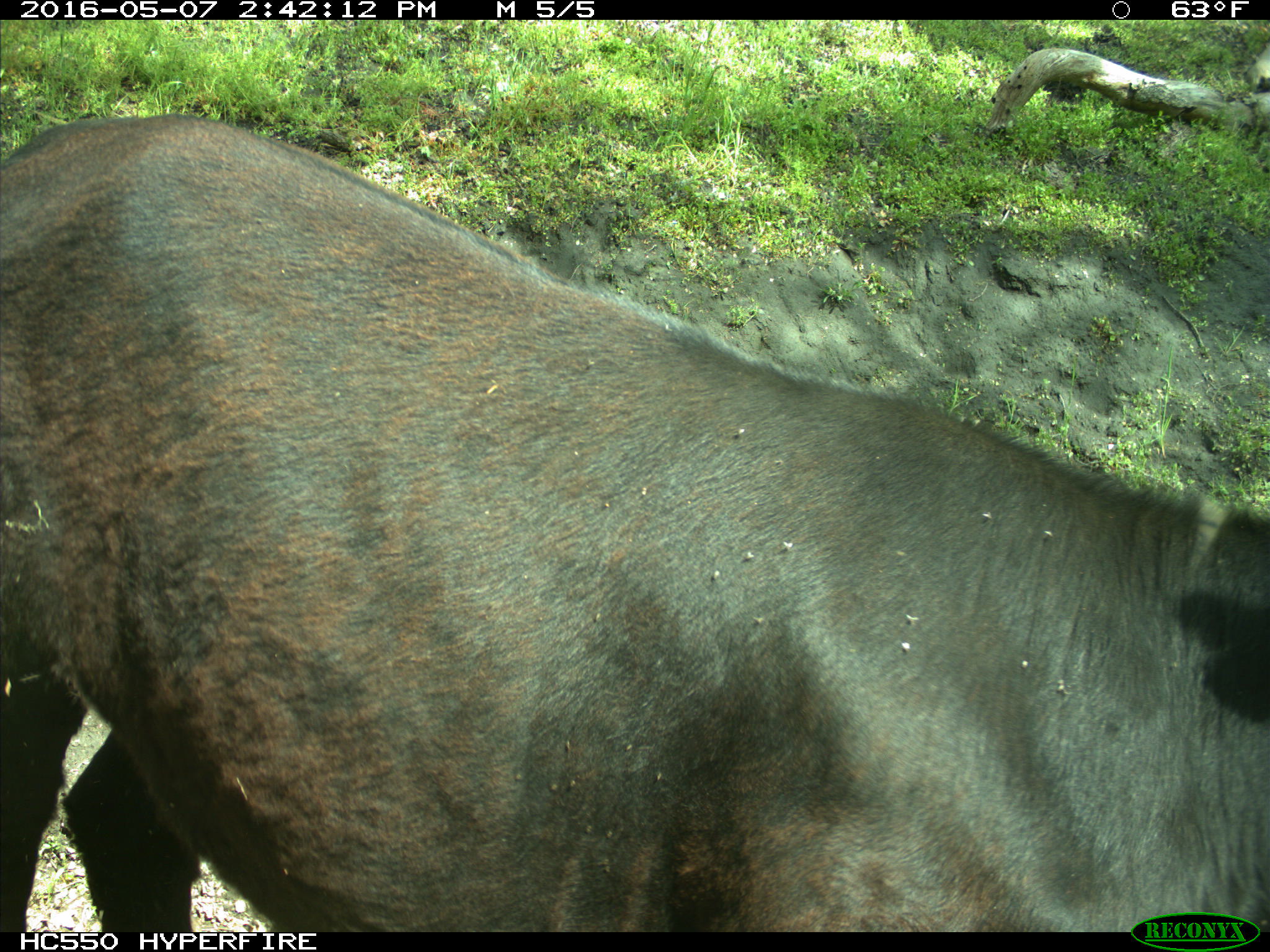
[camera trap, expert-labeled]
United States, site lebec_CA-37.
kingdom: Animalia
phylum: Chordata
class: Mammalia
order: Artiodactyla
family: Bovidae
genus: Bos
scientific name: Bos taurus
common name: domestic cow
Bos taurus (domestic cow).